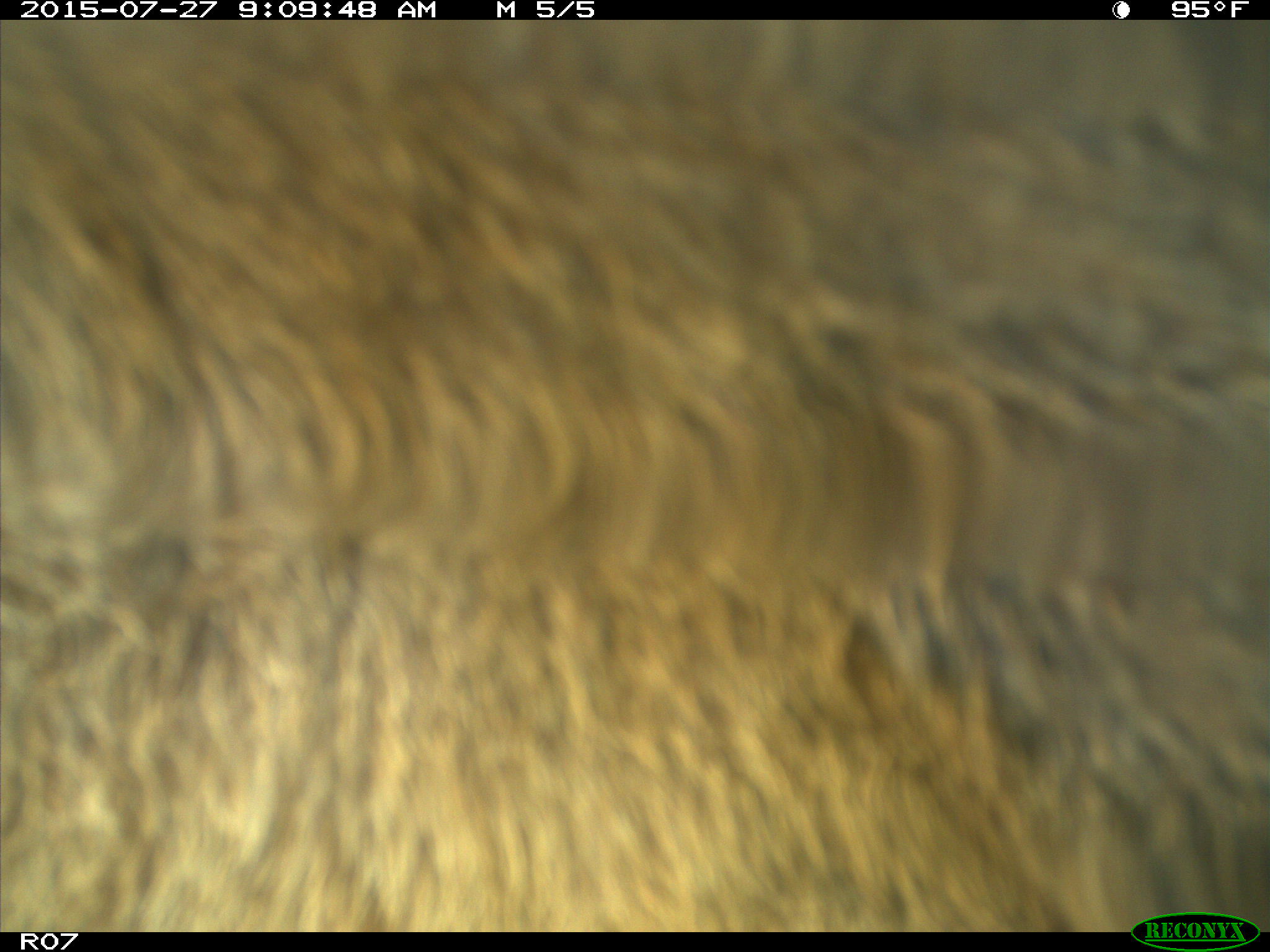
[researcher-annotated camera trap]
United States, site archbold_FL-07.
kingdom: Animalia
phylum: Chordata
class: Mammalia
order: Artiodactyla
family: Bovidae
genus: Bos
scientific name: Bos taurus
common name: domestic cow